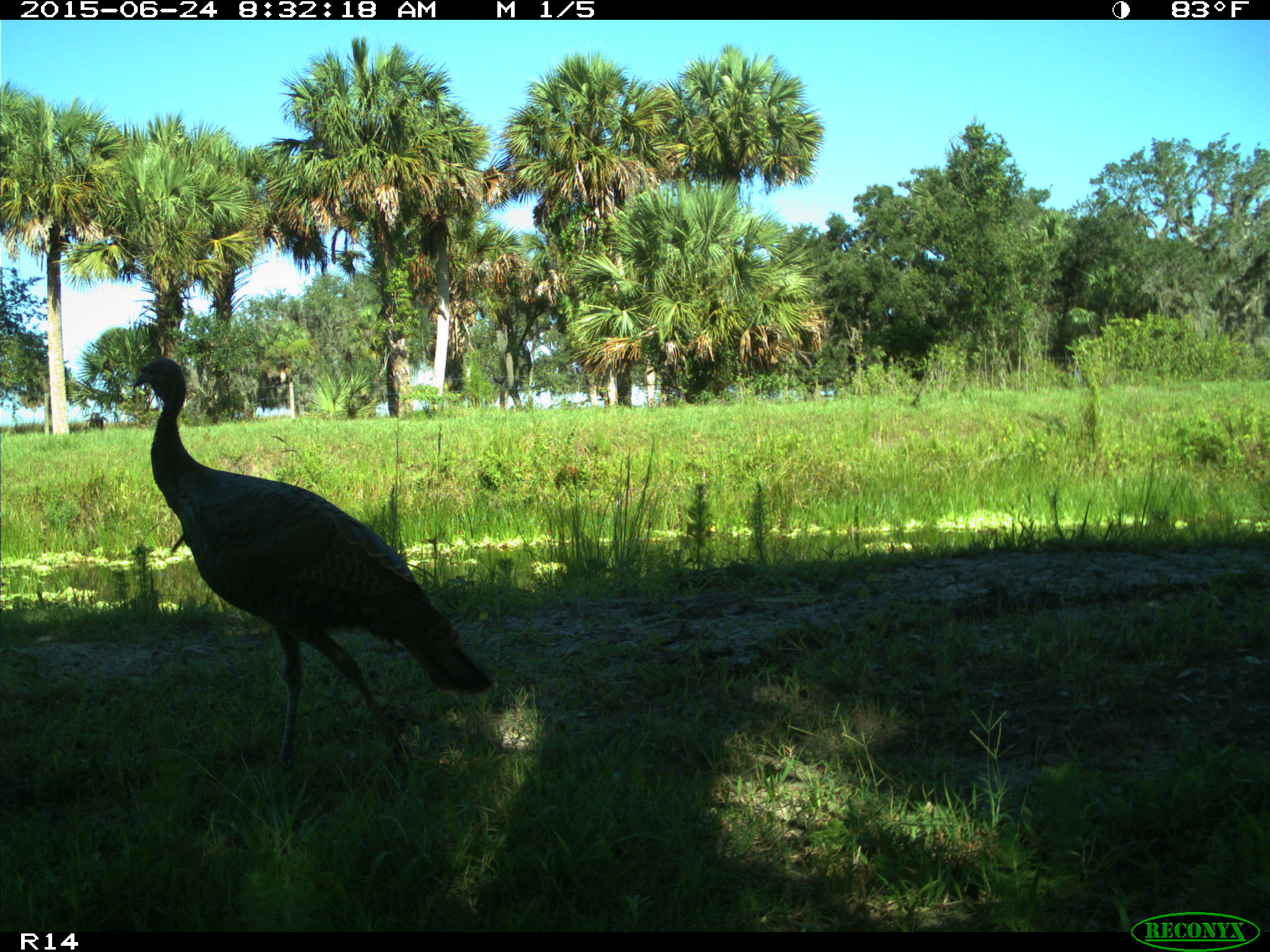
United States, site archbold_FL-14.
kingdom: Animalia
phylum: Chordata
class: Mammalia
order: Artiodactyla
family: Bovidae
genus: Bos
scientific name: Bos taurus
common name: domestic cow